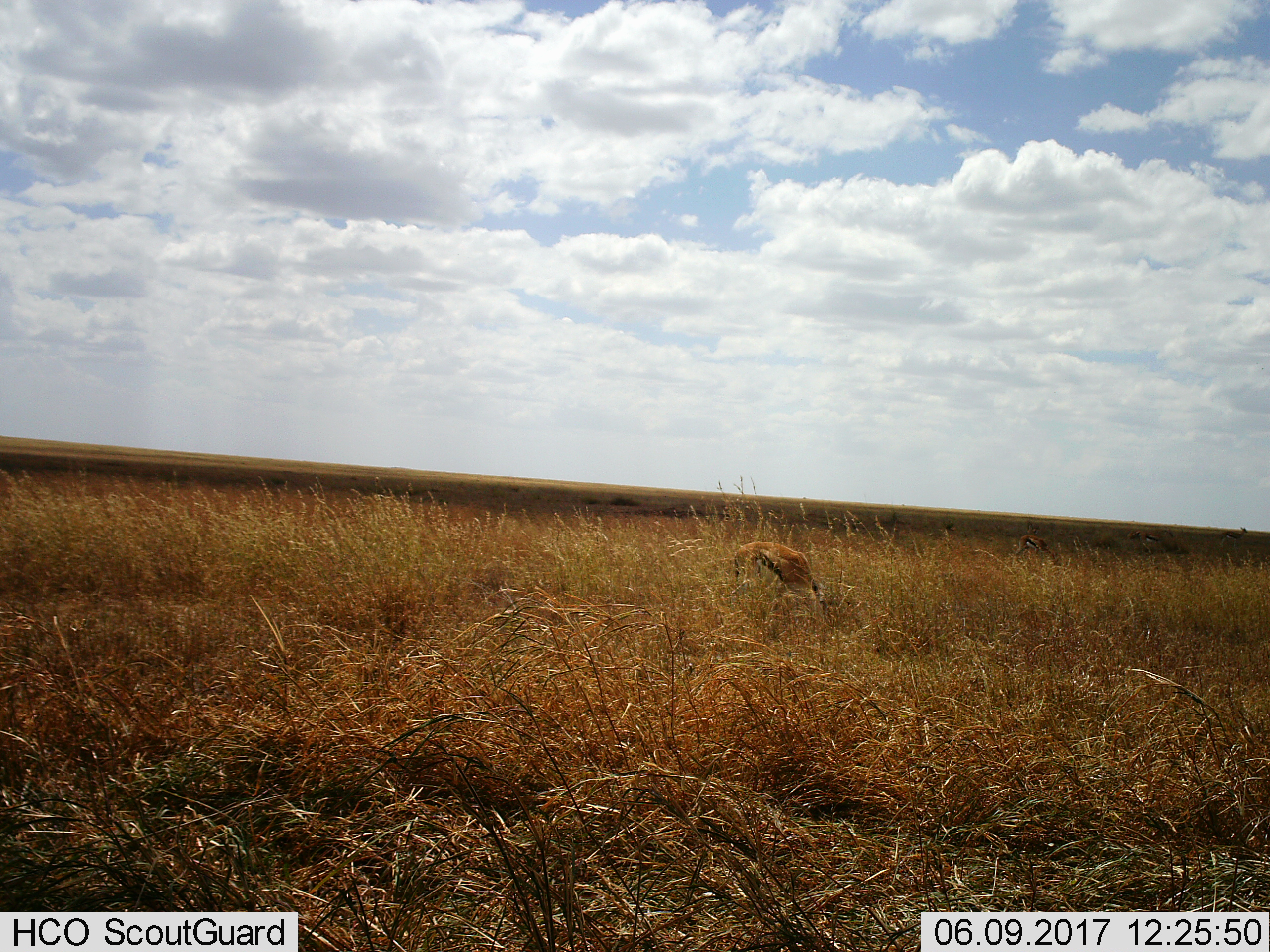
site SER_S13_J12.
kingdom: Animalia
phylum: Chordata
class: Mammalia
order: Artiodactyla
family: Bovidae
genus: Eudorcas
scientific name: Eudorcas thomsonii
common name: thomson's gazelle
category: gazellethomsons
Gazellethomsons (thomson's gazelle) (Eudorcas thomsonii), count 1. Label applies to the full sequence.